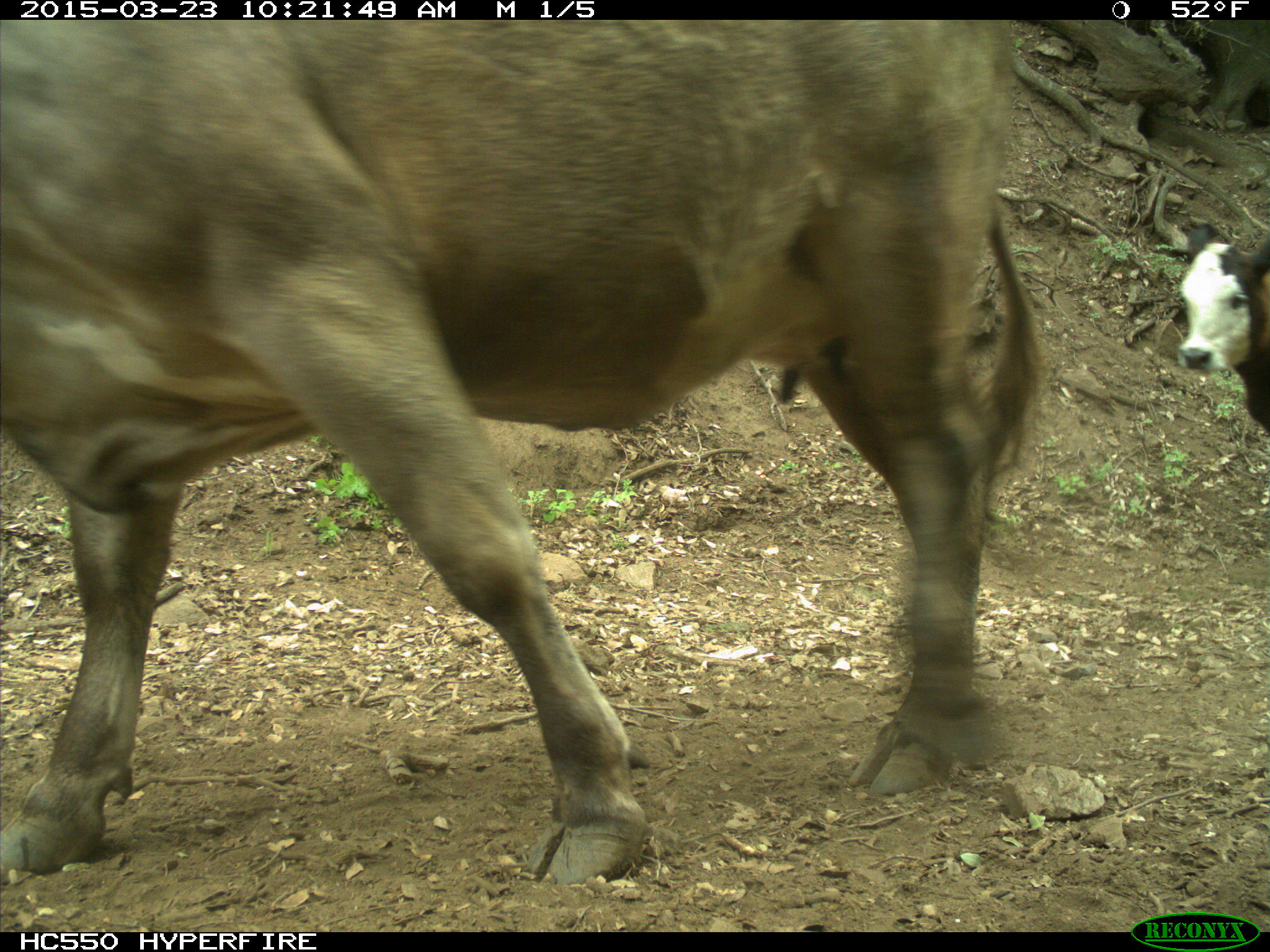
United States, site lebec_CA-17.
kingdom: Animalia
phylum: Chordata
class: Mammalia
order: Artiodactyla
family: Bovidae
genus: Bos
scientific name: Bos taurus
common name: domestic cow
Bos taurus (domestic cow).